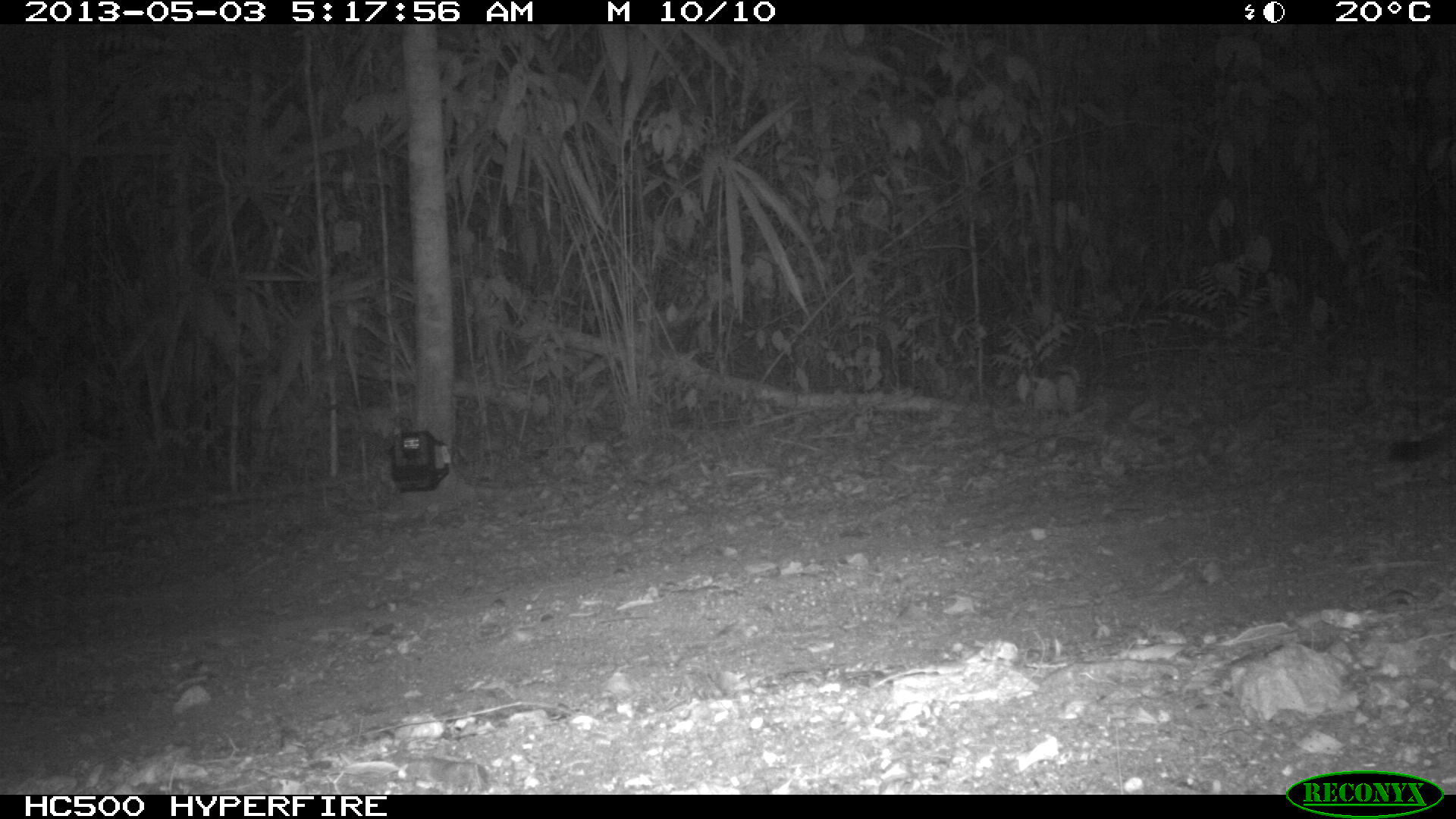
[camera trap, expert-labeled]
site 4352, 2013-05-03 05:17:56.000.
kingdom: Animalia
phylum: Chordata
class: Mammalia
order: Carnivora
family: Felidae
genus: Puma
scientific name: Puma concolor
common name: mountain lion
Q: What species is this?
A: Puma concolor (mountain lion).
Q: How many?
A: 1.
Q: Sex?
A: Male.